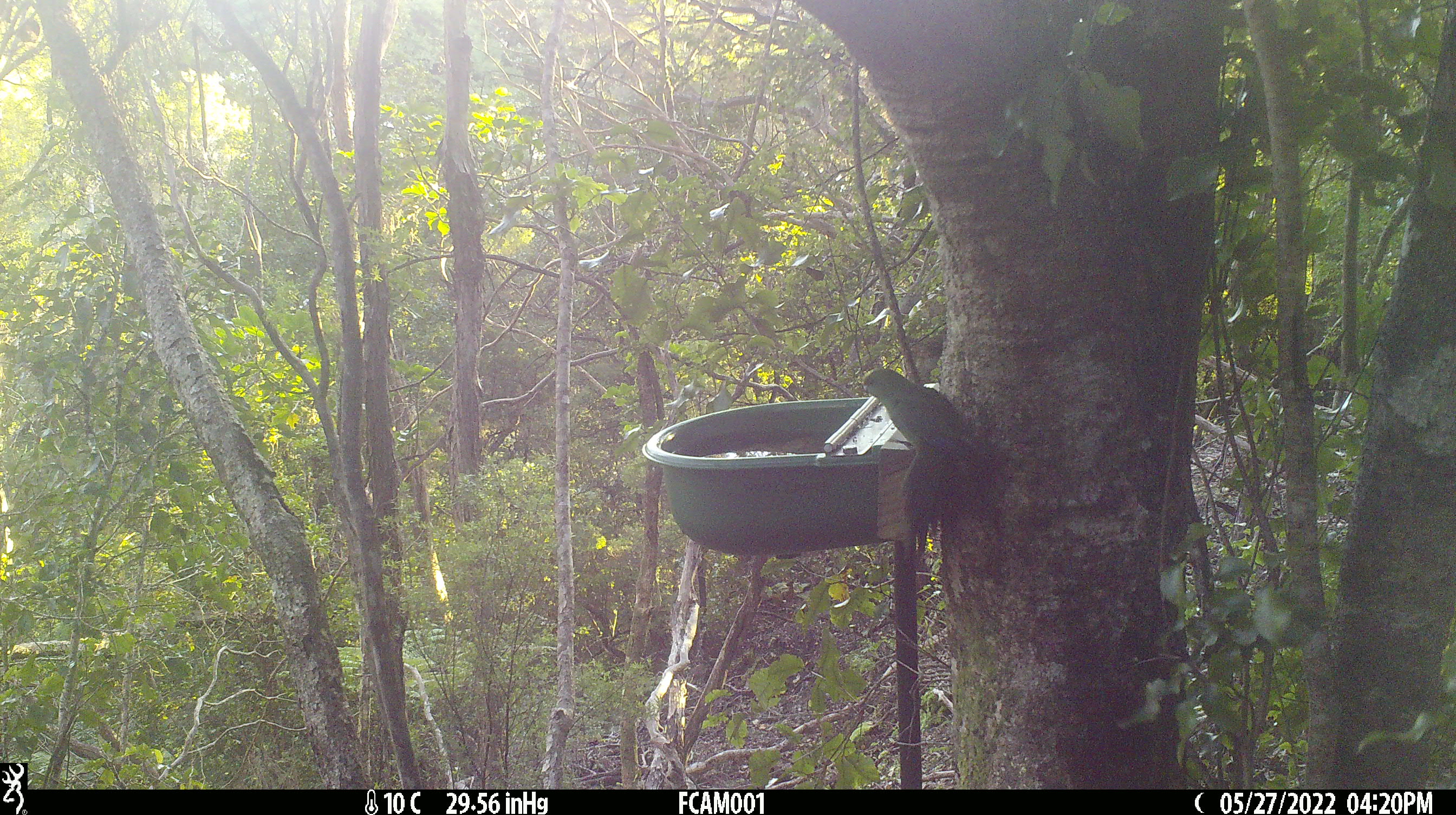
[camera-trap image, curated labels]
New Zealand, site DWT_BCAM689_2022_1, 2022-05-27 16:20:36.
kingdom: Animalia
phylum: Chordata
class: Aves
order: Psittaciformes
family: Psittaculidae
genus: Cyanoramphus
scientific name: Cyanoramphus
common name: parakeet